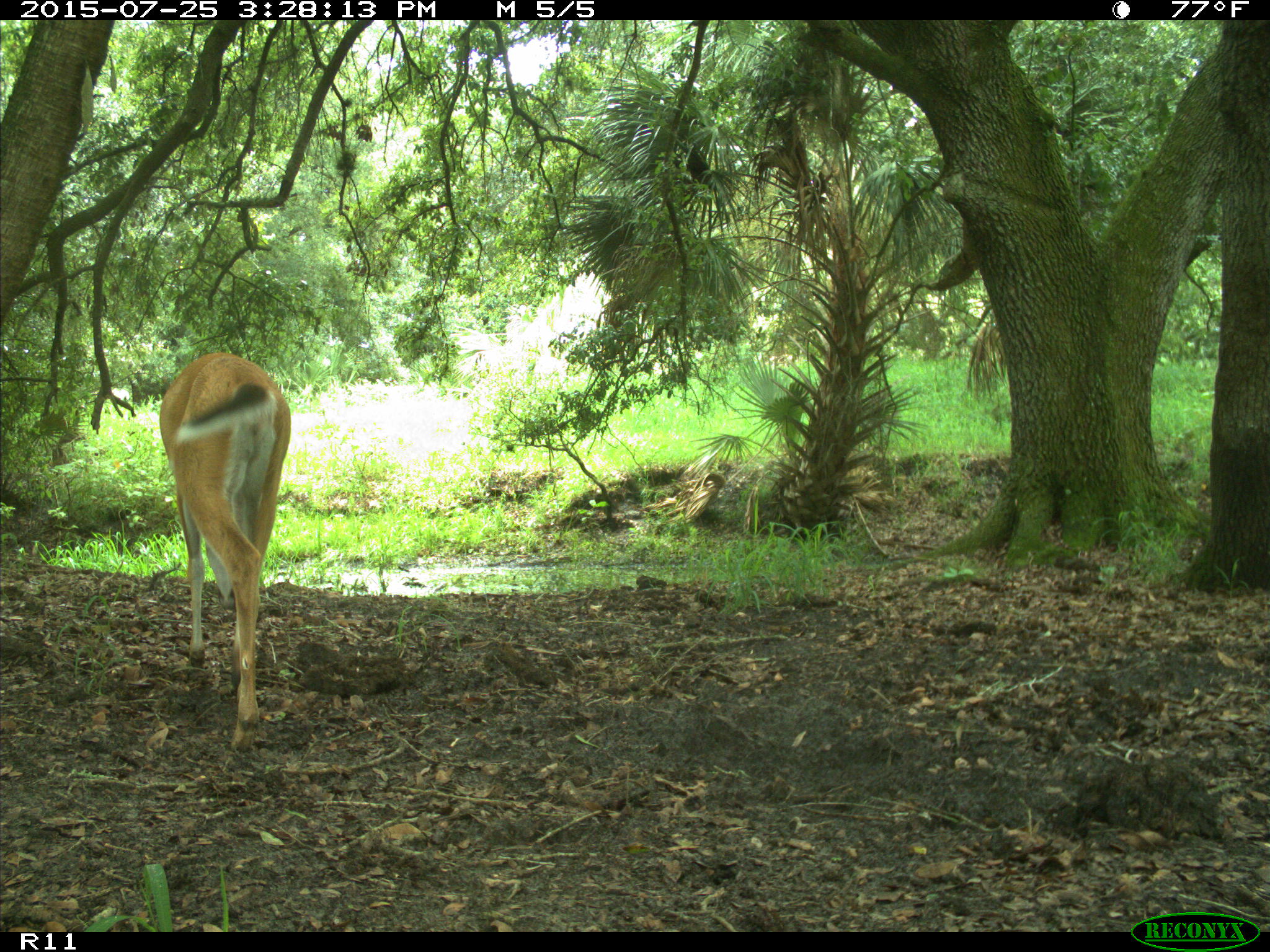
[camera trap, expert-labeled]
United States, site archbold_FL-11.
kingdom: Animalia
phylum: Chordata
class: Mammalia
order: Artiodactyla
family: Cervidae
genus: Odocoileus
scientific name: Odocoileus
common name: deer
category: unidentified deer